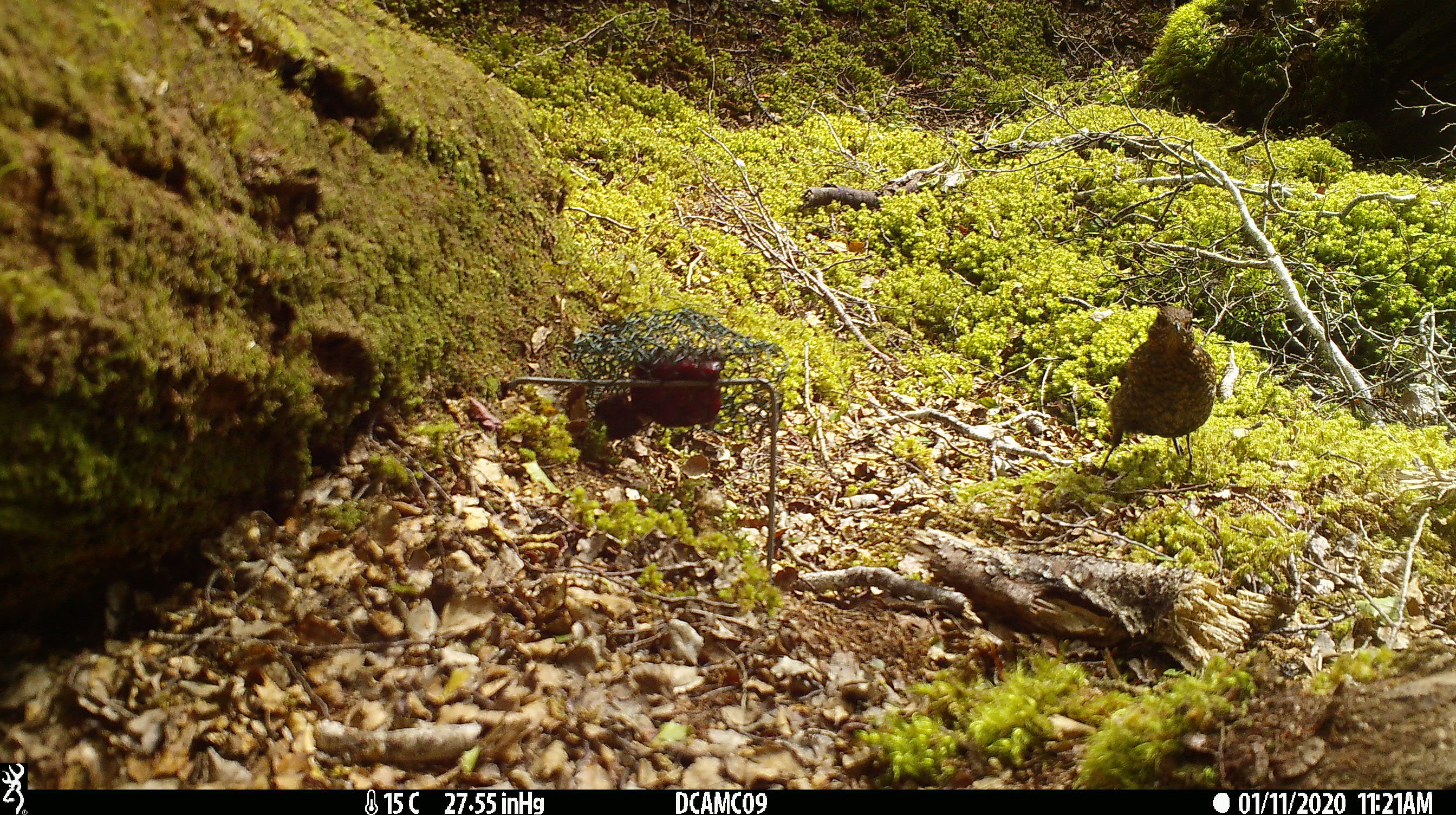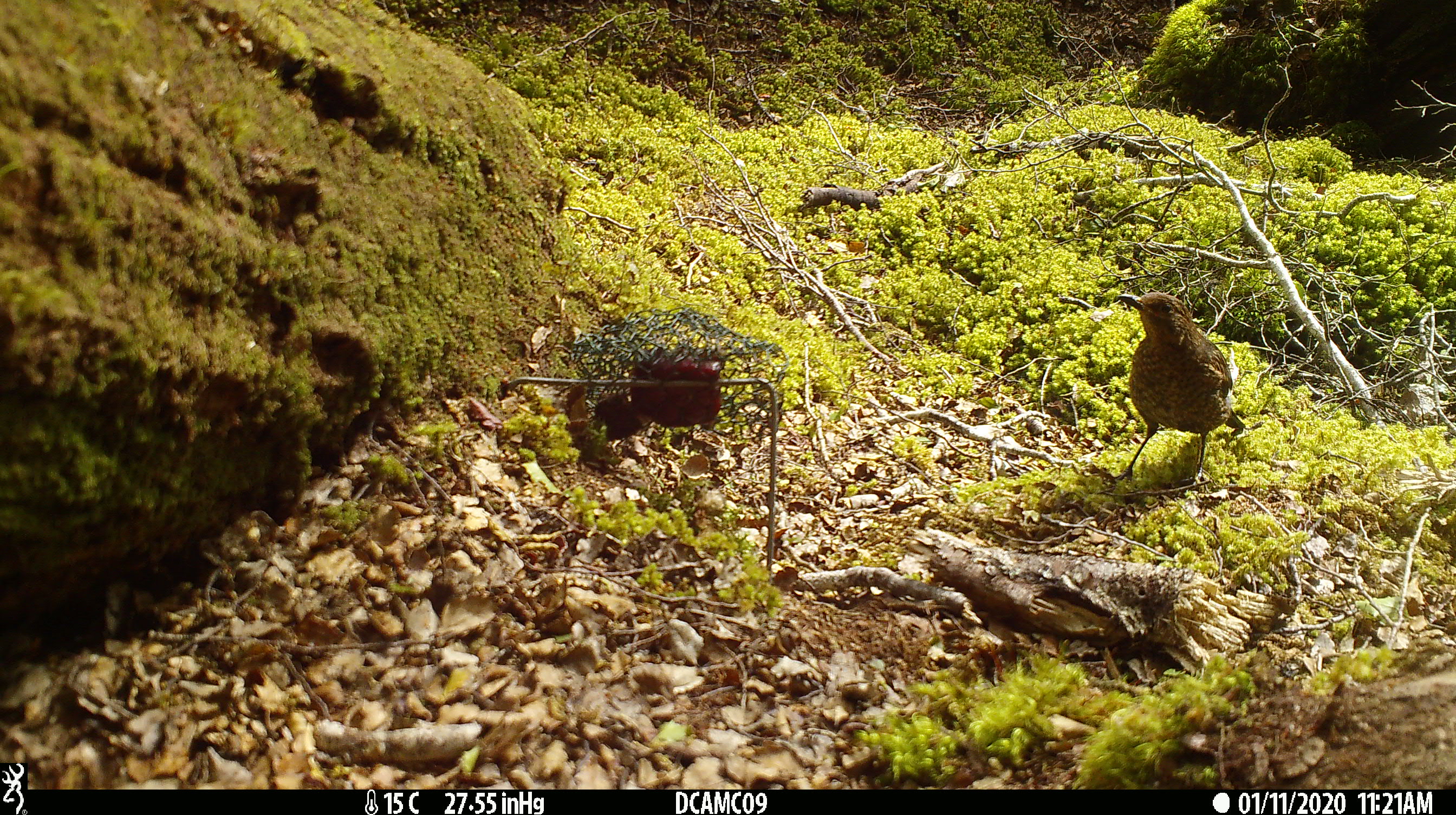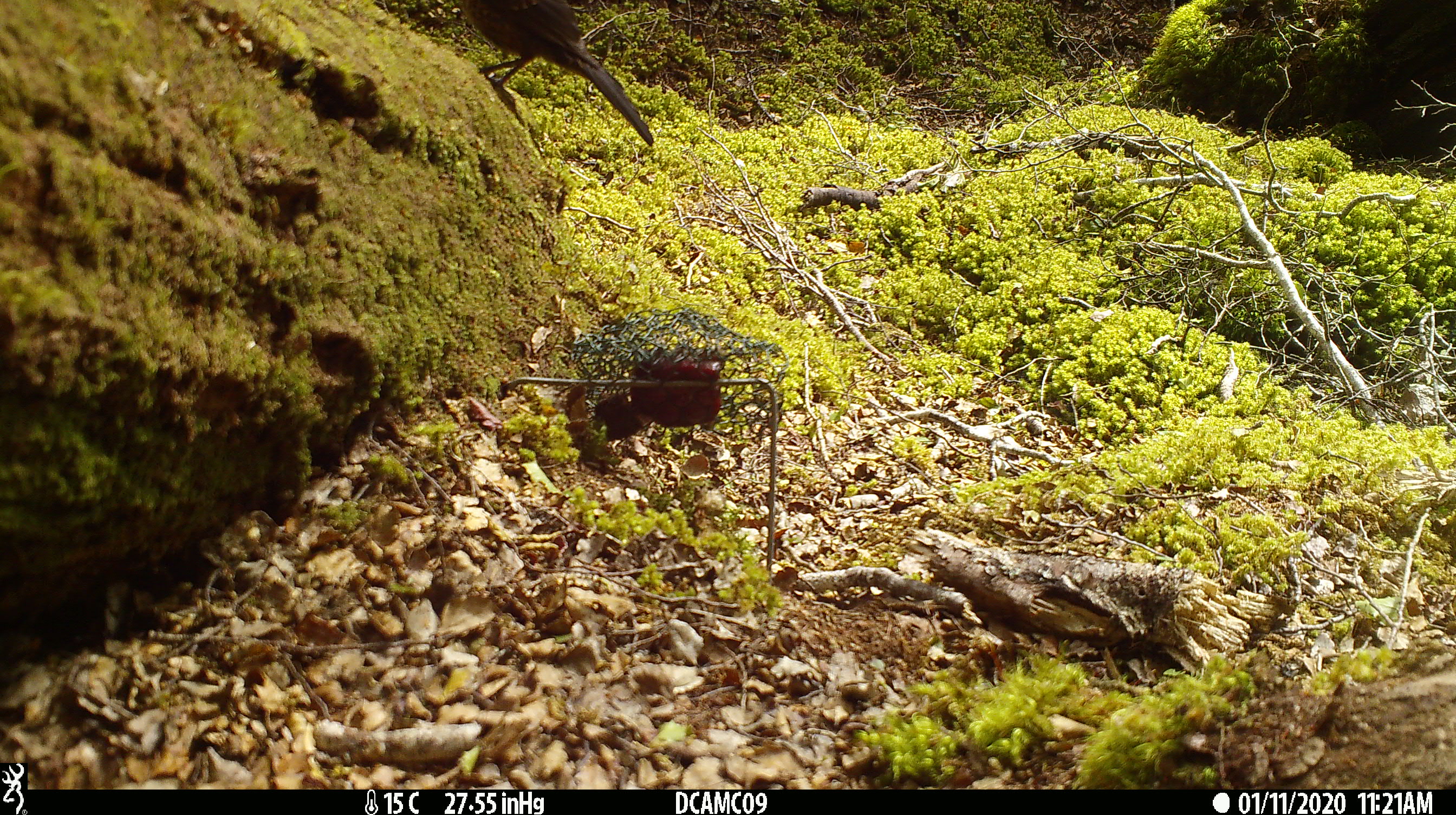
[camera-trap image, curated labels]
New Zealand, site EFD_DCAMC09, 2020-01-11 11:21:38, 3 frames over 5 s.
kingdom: Animalia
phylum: Chordata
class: Aves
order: Passeriformes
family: Turdidae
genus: Turdus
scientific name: Turdus merula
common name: eurasian blackbird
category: blackbird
Blackbird (eurasian blackbird) (Turdus merula).